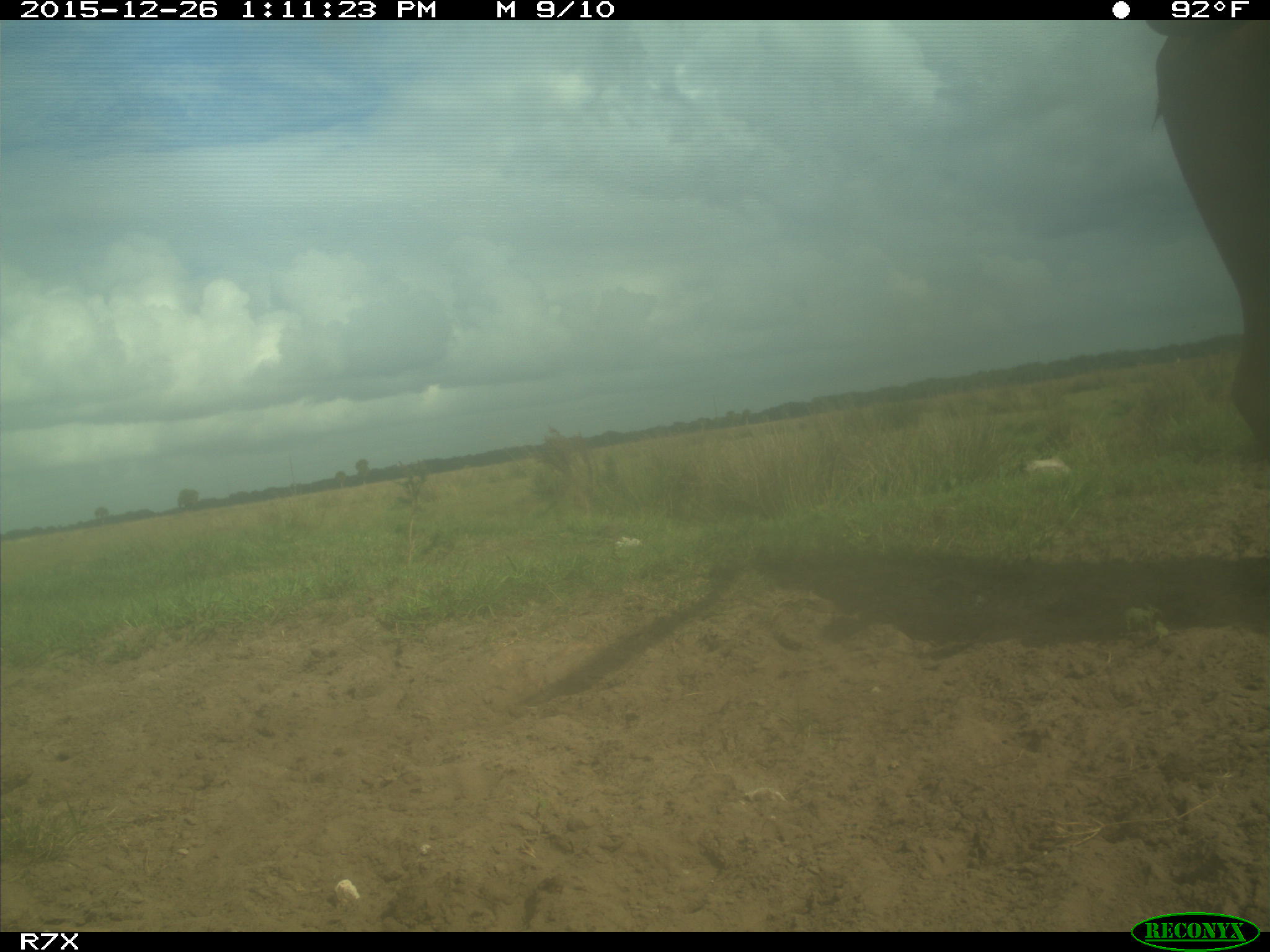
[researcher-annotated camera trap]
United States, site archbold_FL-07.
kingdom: Animalia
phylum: Chordata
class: Mammalia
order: Artiodactyla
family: Bovidae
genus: Bos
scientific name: Bos taurus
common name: domestic cow